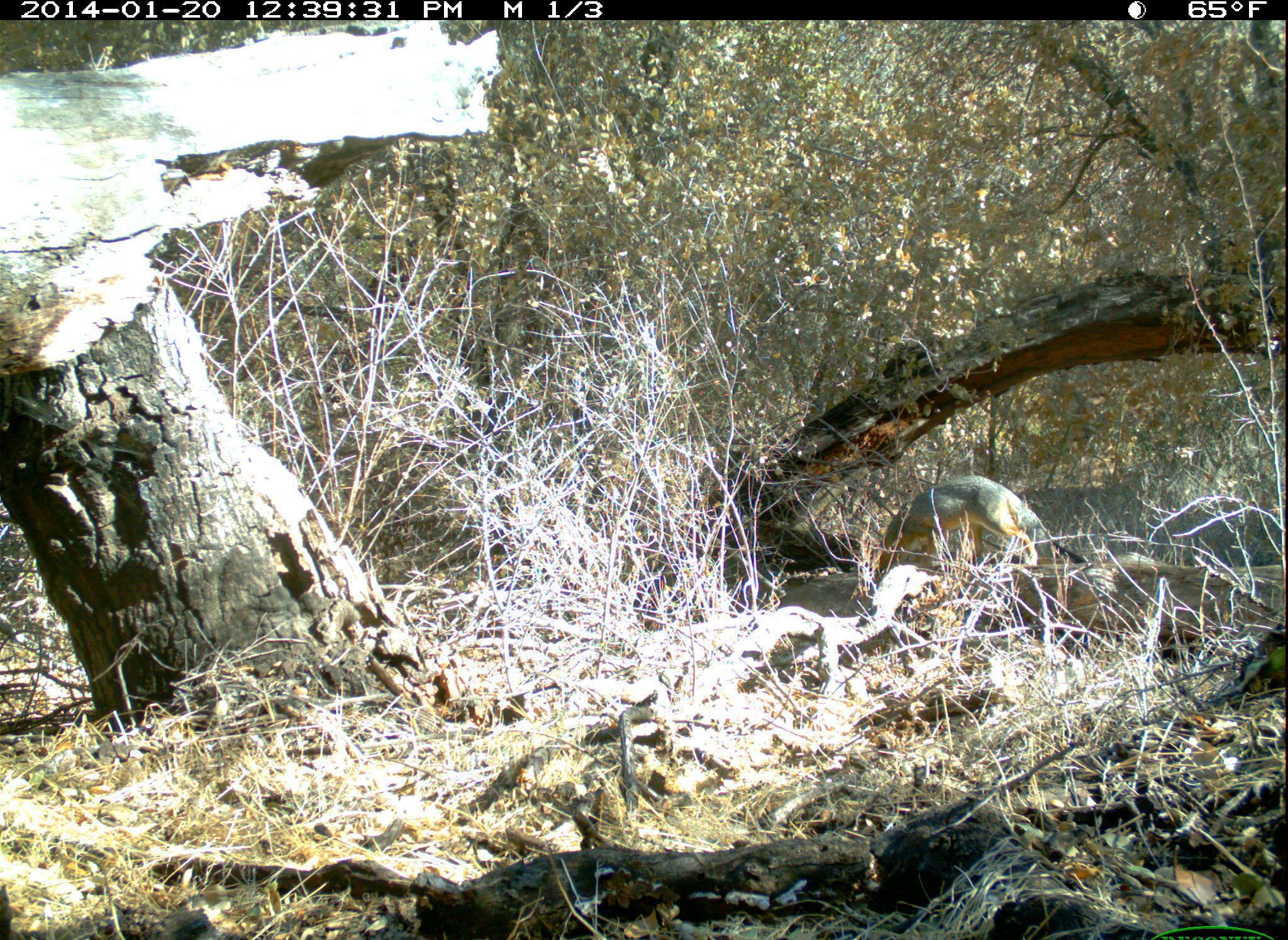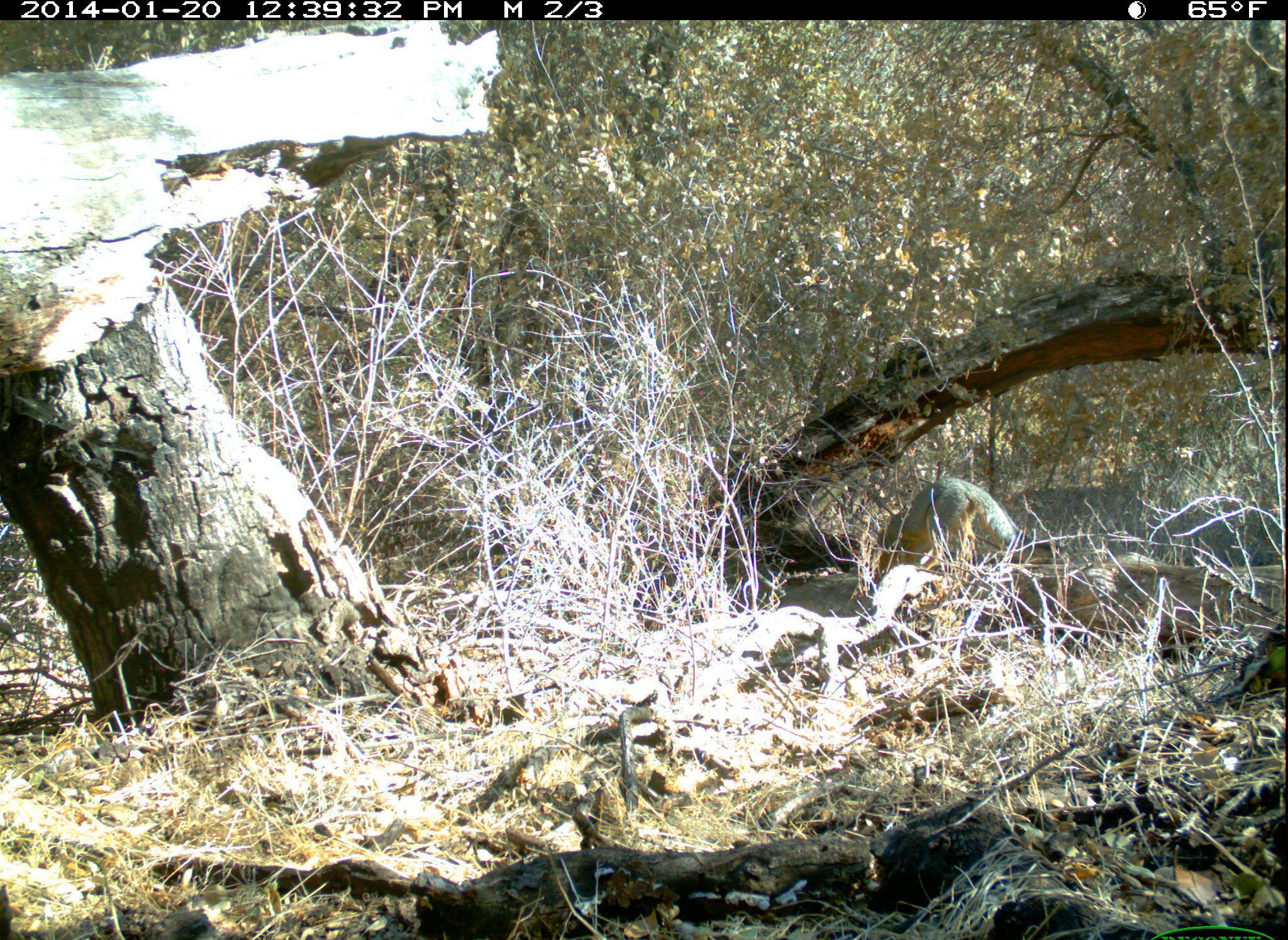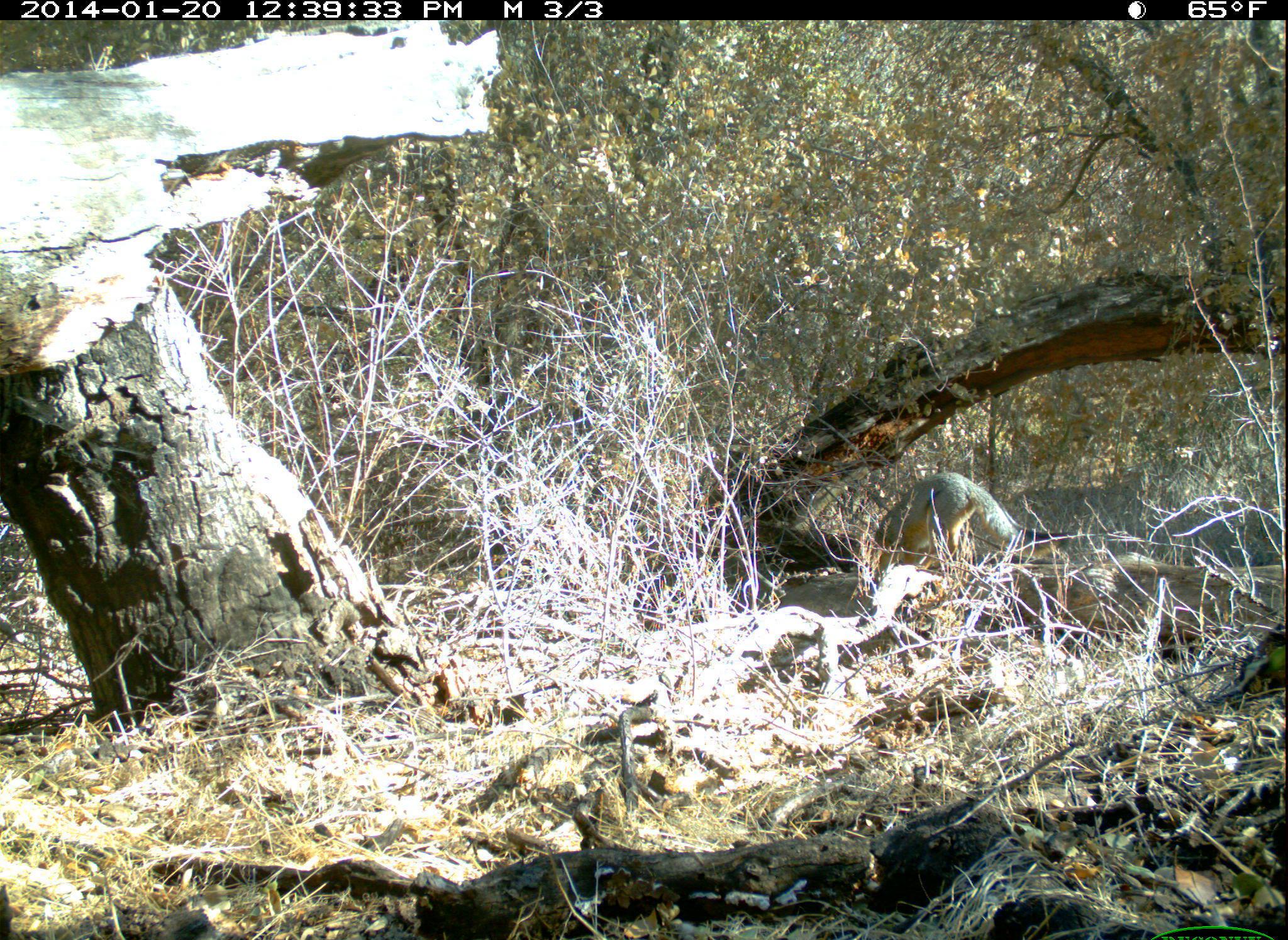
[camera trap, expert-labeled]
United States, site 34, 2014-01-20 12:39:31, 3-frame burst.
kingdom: Animalia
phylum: Chordata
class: Mammalia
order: Carnivora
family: Canidae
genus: Urocyon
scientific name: Urocyon cinereoargenteus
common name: gray fox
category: fox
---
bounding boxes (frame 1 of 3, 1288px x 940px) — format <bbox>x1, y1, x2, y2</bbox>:
fox: <bbox>873, 476, 1088, 578</bbox>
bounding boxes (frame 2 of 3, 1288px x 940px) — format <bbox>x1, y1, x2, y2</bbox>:
fox: <bbox>870, 478, 1066, 593</bbox>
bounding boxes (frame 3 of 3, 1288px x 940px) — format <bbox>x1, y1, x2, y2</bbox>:
fox: <bbox>871, 472, 1072, 597</bbox>